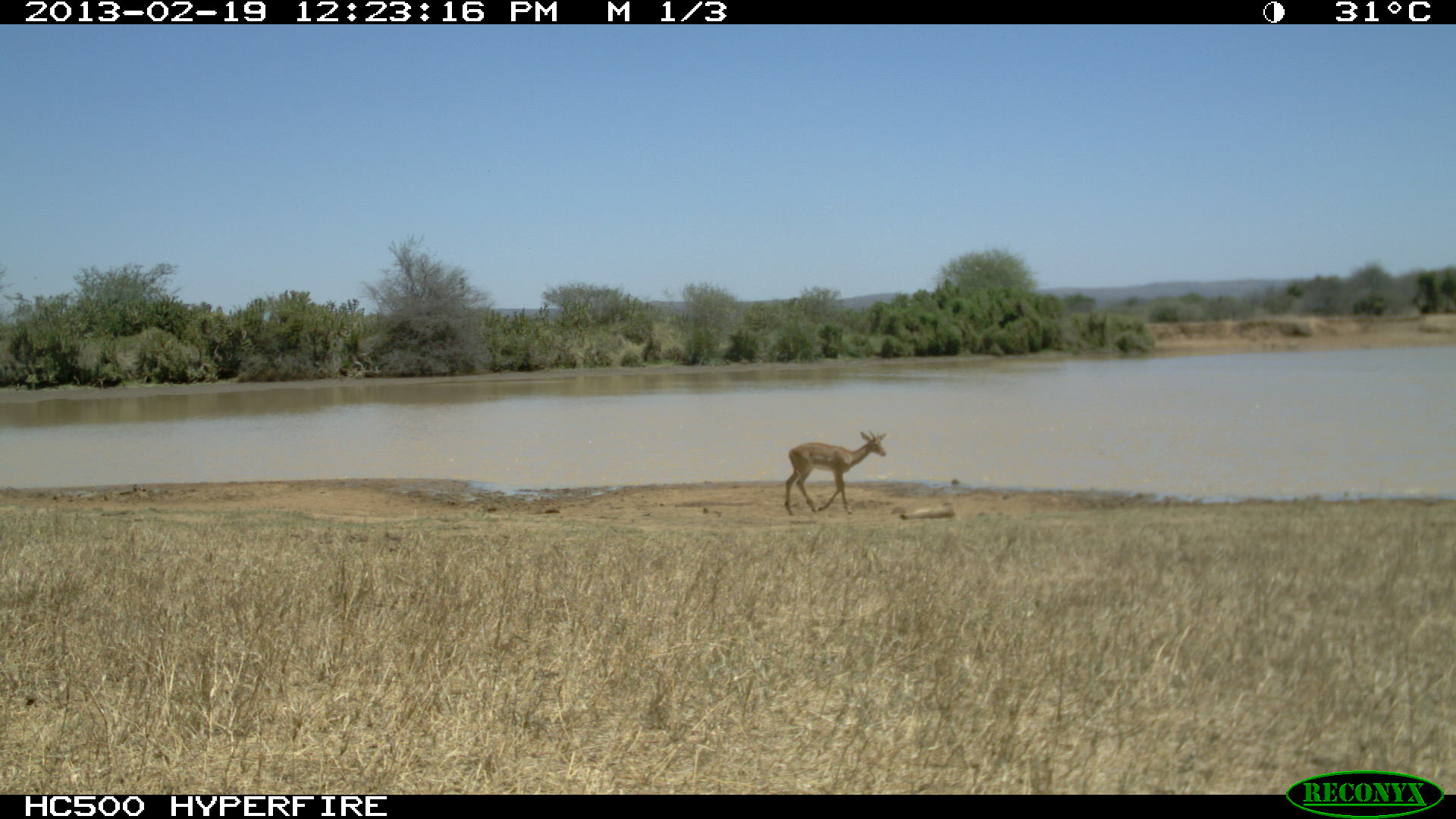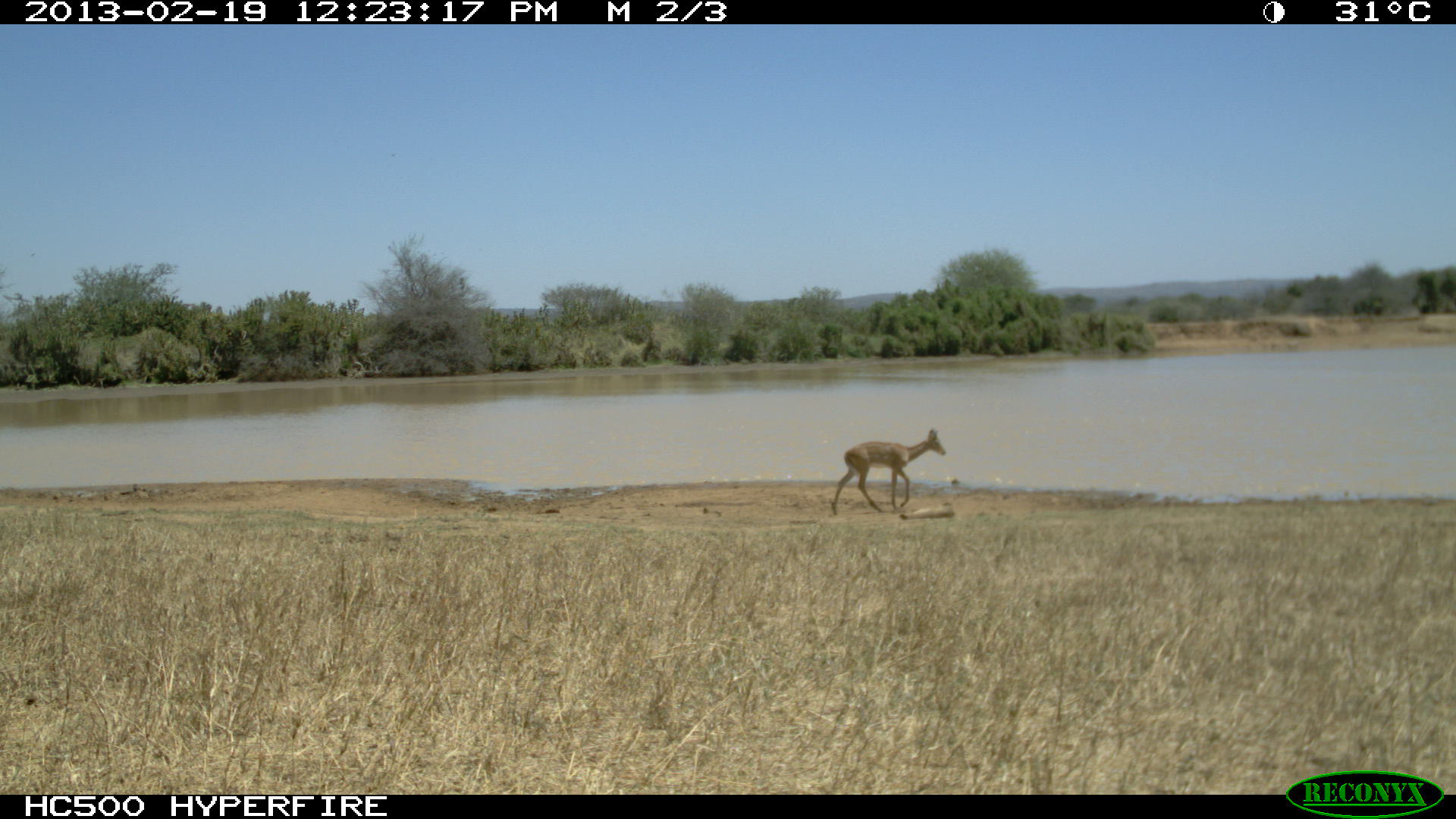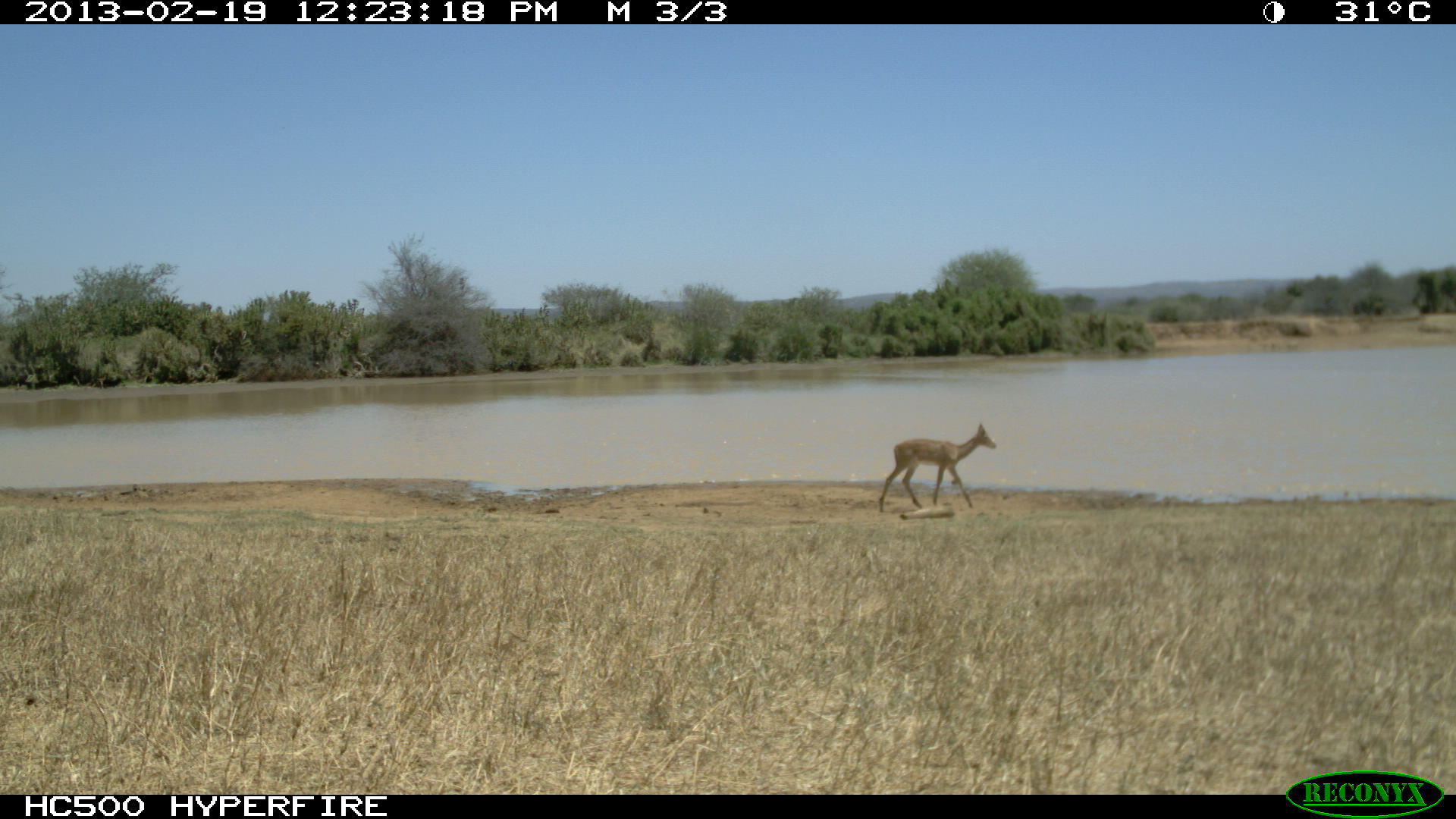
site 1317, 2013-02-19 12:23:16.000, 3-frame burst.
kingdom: Animalia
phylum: Chordata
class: Mammalia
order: Artiodactyla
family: Bovidae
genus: Aepyceros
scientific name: Aepyceros melampus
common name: impala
Aepyceros melampus (impala), count 1.